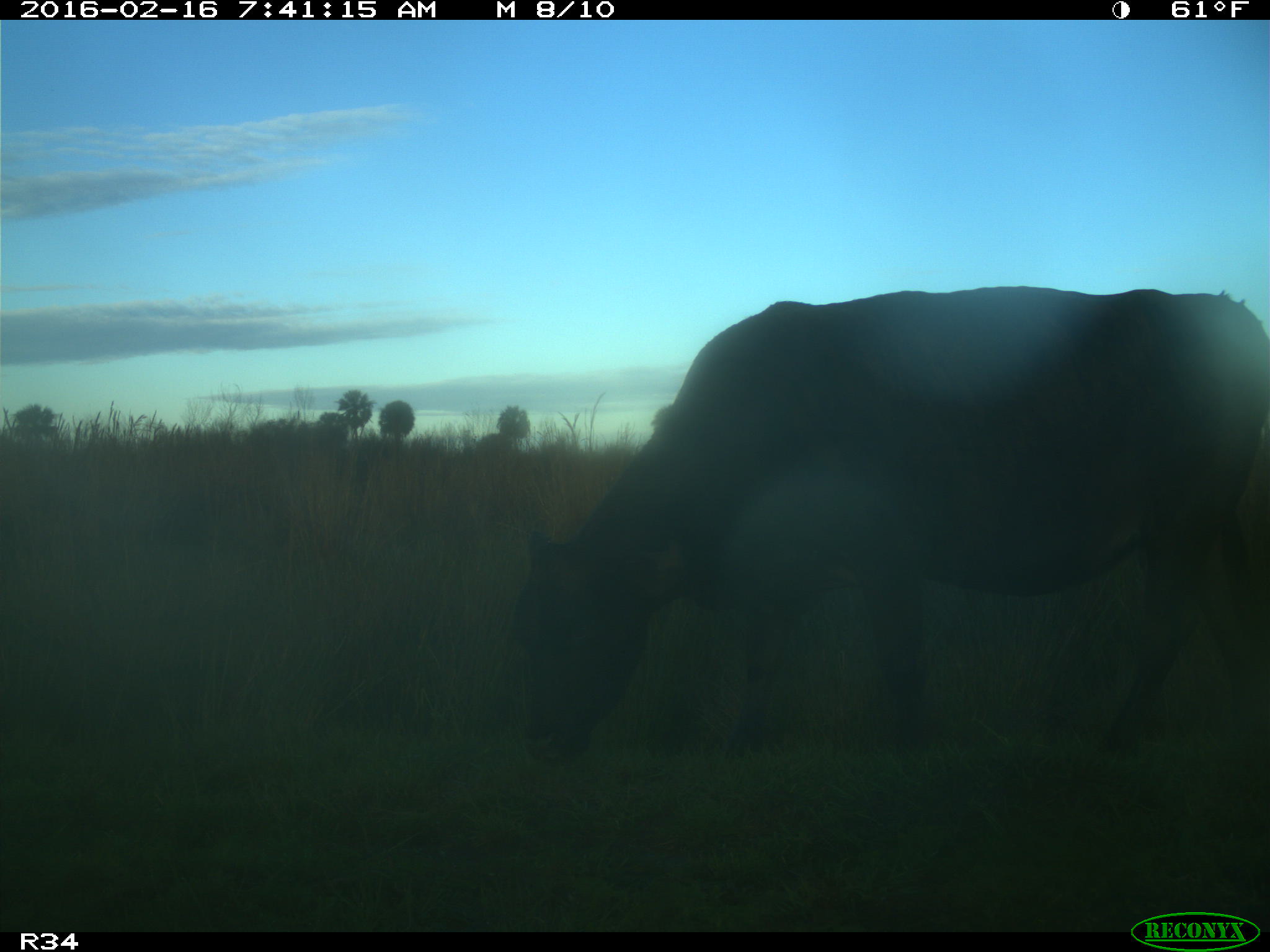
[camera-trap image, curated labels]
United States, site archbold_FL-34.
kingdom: Animalia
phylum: Chordata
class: Mammalia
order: Artiodactyla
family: Bovidae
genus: Bos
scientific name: Bos taurus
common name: domestic cow